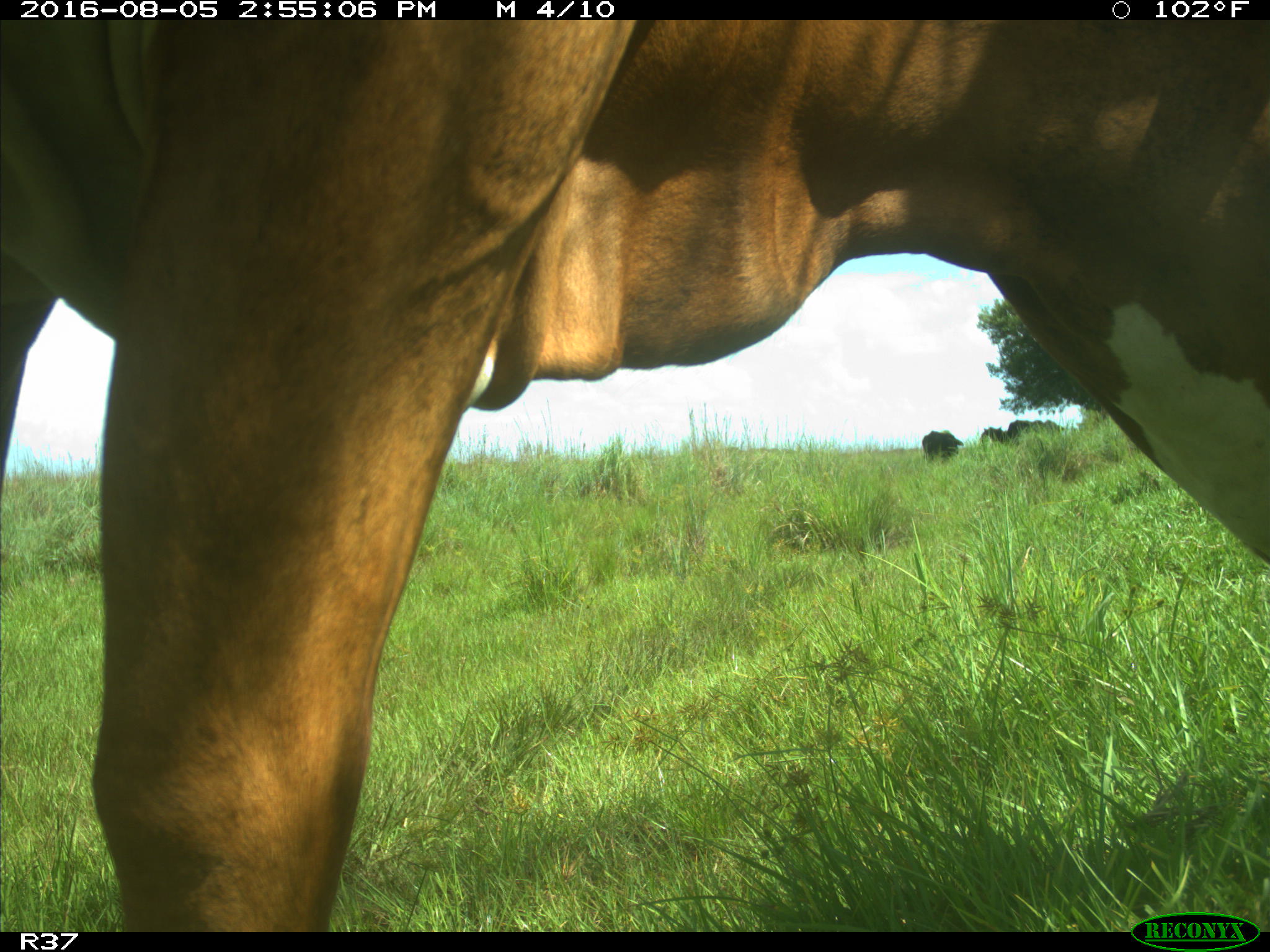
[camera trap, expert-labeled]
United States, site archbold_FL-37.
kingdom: Animalia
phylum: Chordata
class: Mammalia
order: Artiodactyla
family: Bovidae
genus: Bos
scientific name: Bos taurus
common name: domestic cow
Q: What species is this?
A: Bos taurus (domestic cow).